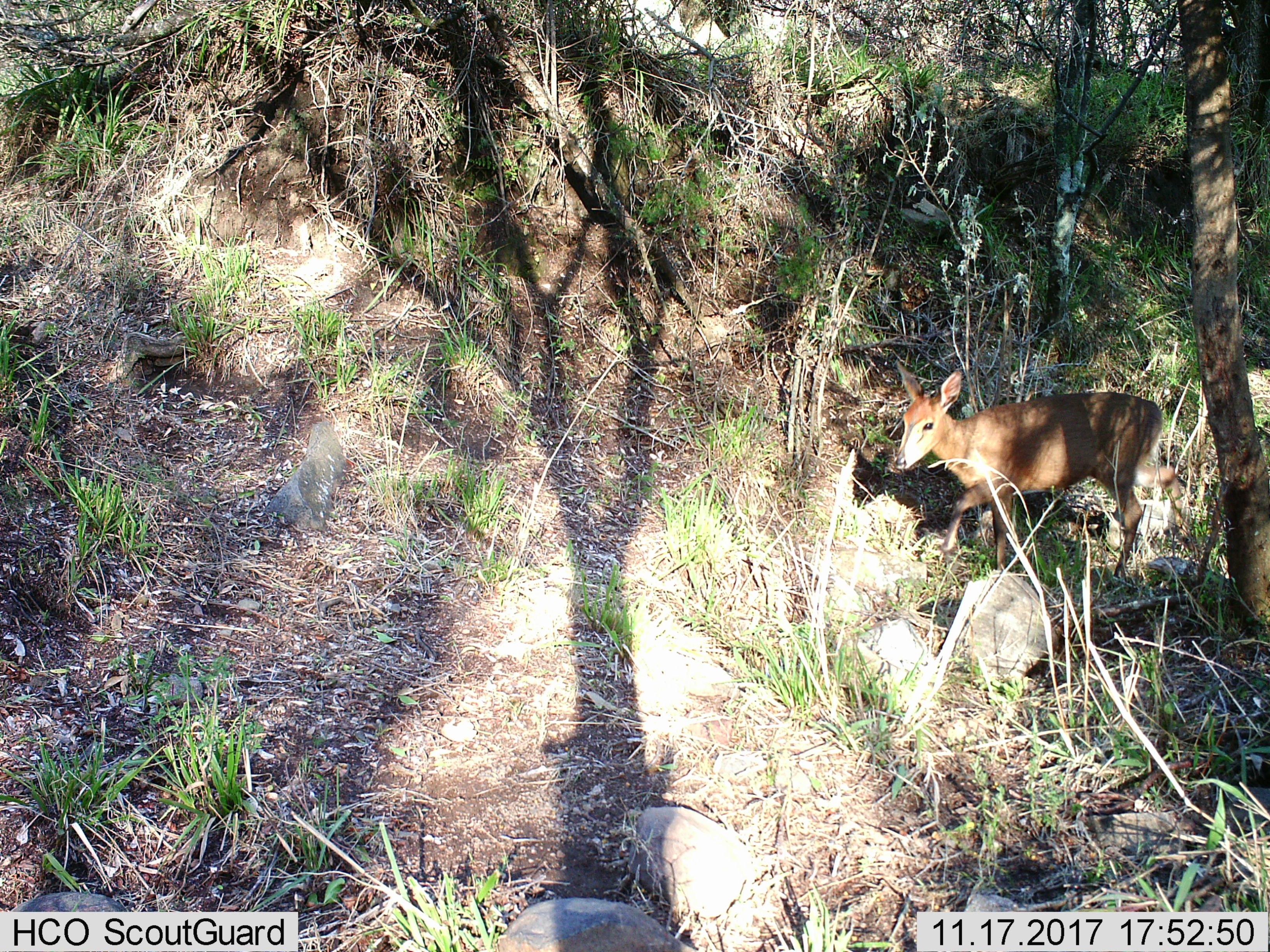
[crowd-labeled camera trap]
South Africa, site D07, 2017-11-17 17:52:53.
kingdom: Animalia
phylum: Chordata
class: Mammalia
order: Artiodactyla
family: Bovidae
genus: Cephalophus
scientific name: Cephalophus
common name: duiker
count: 1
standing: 20%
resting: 0%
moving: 80%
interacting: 0%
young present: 0%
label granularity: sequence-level